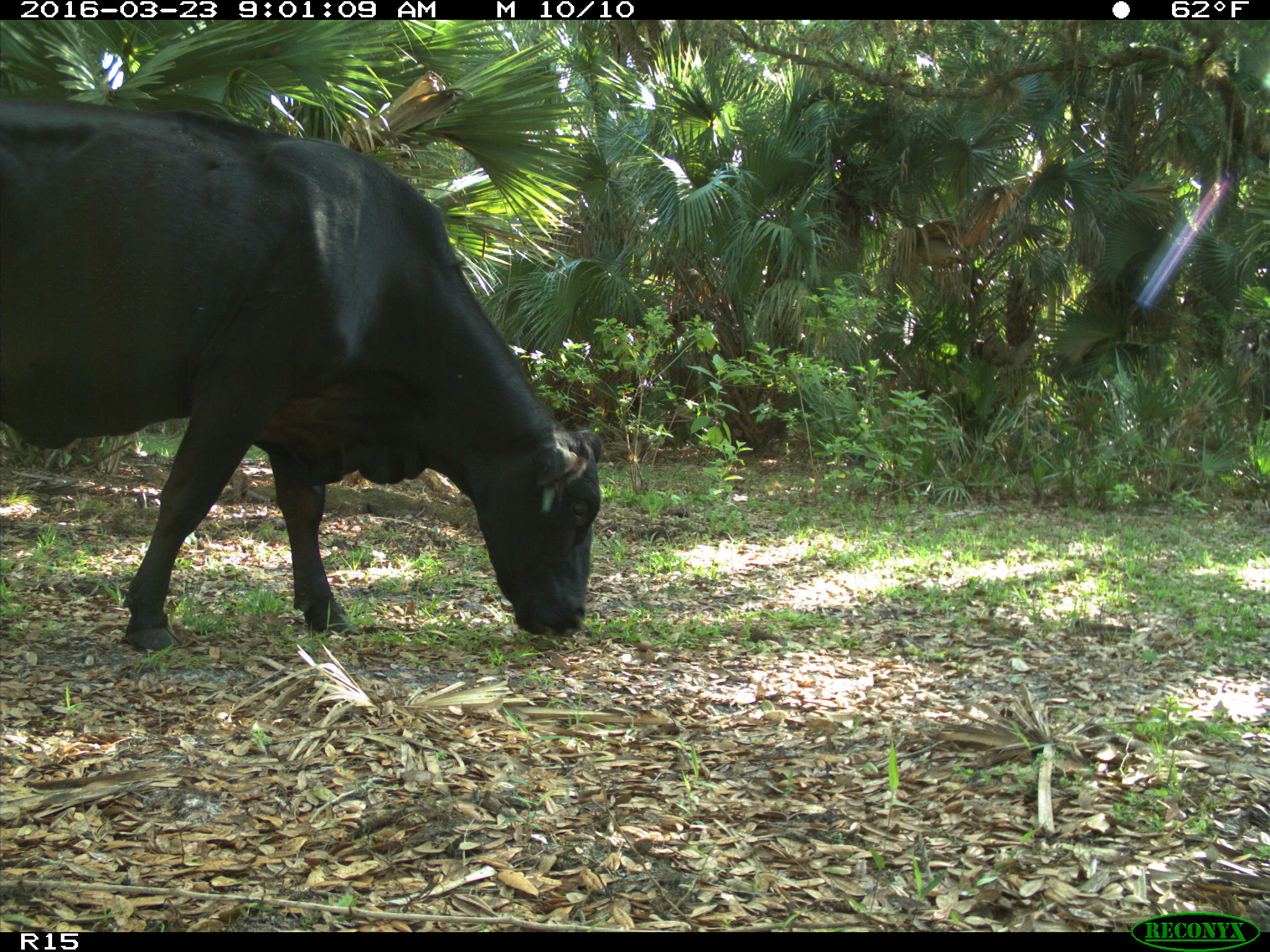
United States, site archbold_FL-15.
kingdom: Animalia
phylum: Chordata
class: Mammalia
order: Artiodactyla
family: Bovidae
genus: Bos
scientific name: Bos taurus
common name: domestic cow